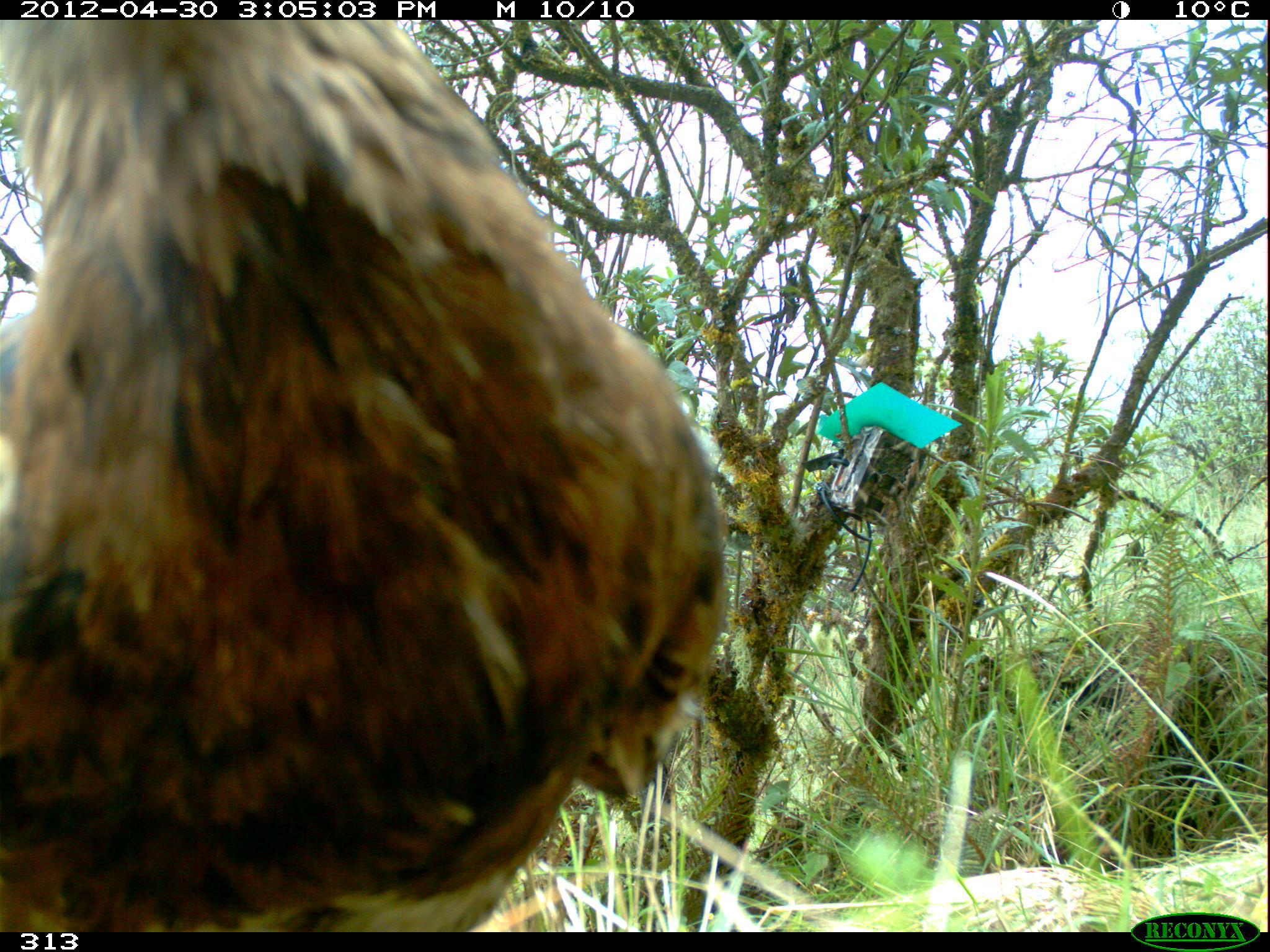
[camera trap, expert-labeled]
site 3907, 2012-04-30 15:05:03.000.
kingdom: Animalia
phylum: Chordata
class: Aves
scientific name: Aves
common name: bird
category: unknown bird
Unknown bird (bird) (Aves).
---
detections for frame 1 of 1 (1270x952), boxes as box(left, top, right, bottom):
unknown bird: box(0, 17, 728, 931)